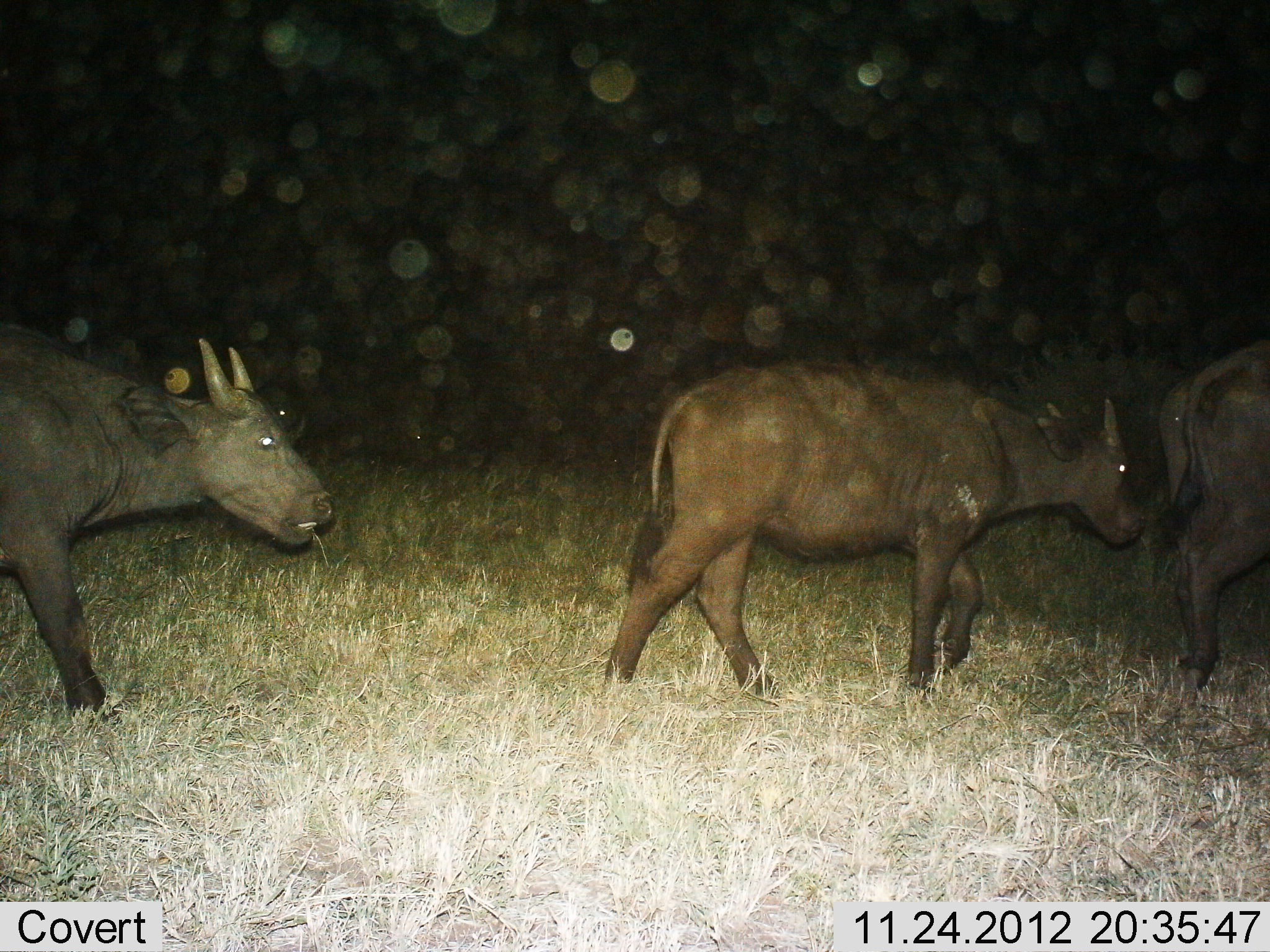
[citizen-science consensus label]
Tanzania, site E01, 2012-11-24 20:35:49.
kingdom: Animalia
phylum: Chordata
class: Mammalia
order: Artiodactyla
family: Bovidae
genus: Syncerus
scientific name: Syncerus caffer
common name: cape buffalo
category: buffalo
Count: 3.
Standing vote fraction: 0%.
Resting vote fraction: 0%.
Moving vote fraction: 100%.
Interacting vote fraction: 0%.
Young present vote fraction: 23%.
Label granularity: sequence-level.